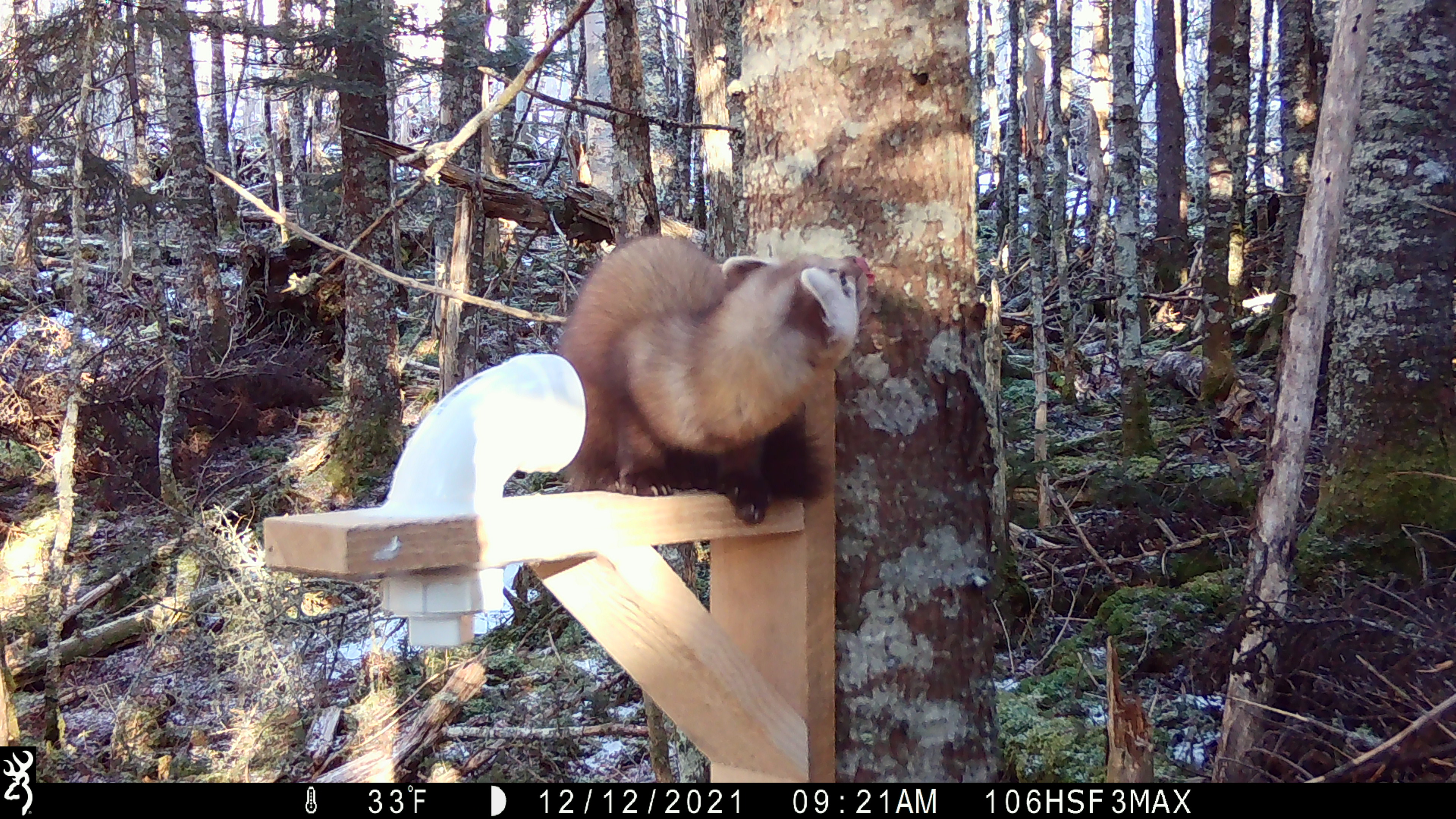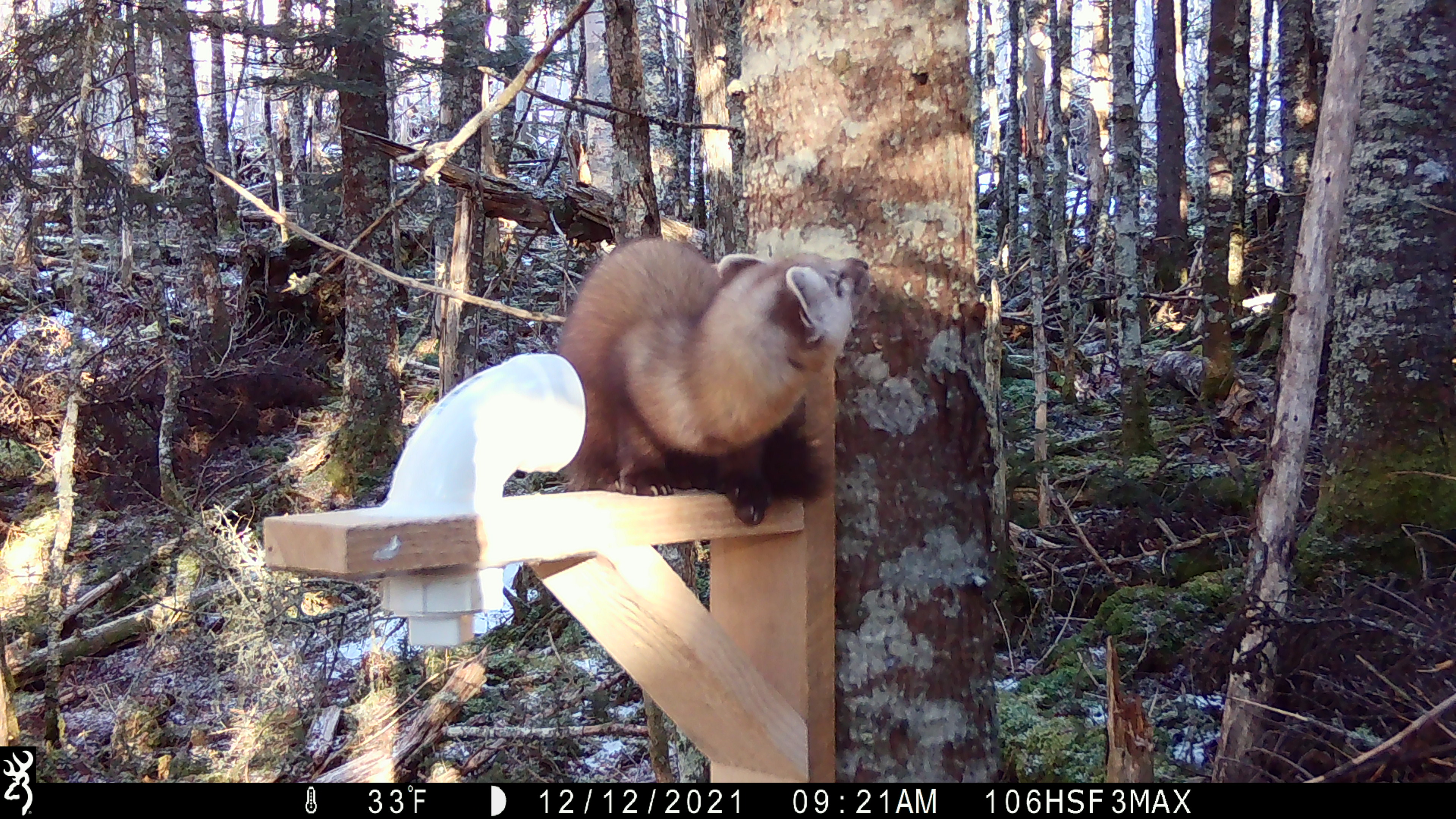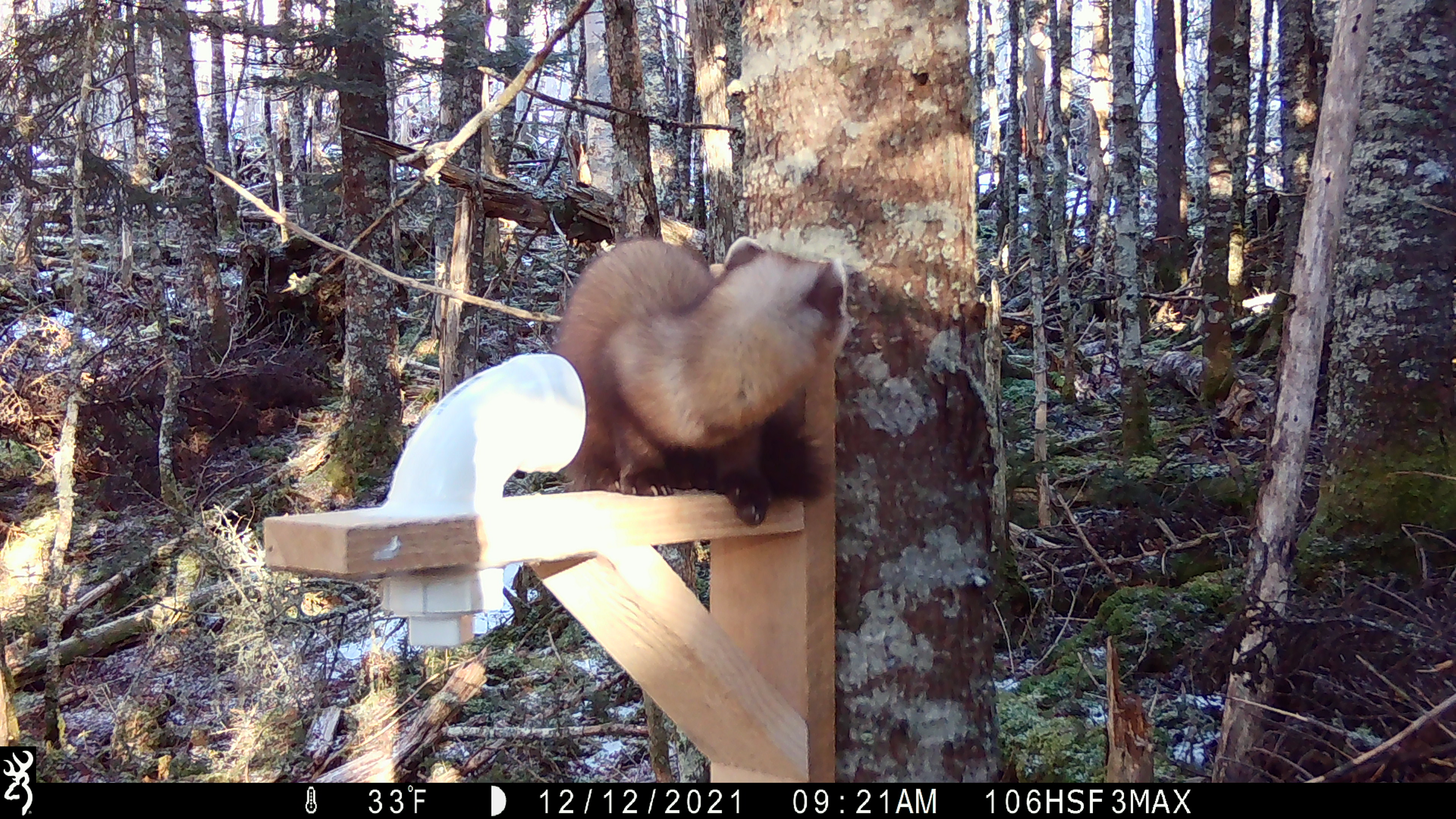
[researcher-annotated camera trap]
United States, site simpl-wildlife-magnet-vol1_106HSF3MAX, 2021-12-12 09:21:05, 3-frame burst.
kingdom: Animalia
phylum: Chordata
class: Mammalia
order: Carnivora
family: Mustelidae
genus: Martes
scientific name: Martes americana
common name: american marten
American marten (Martes americana).